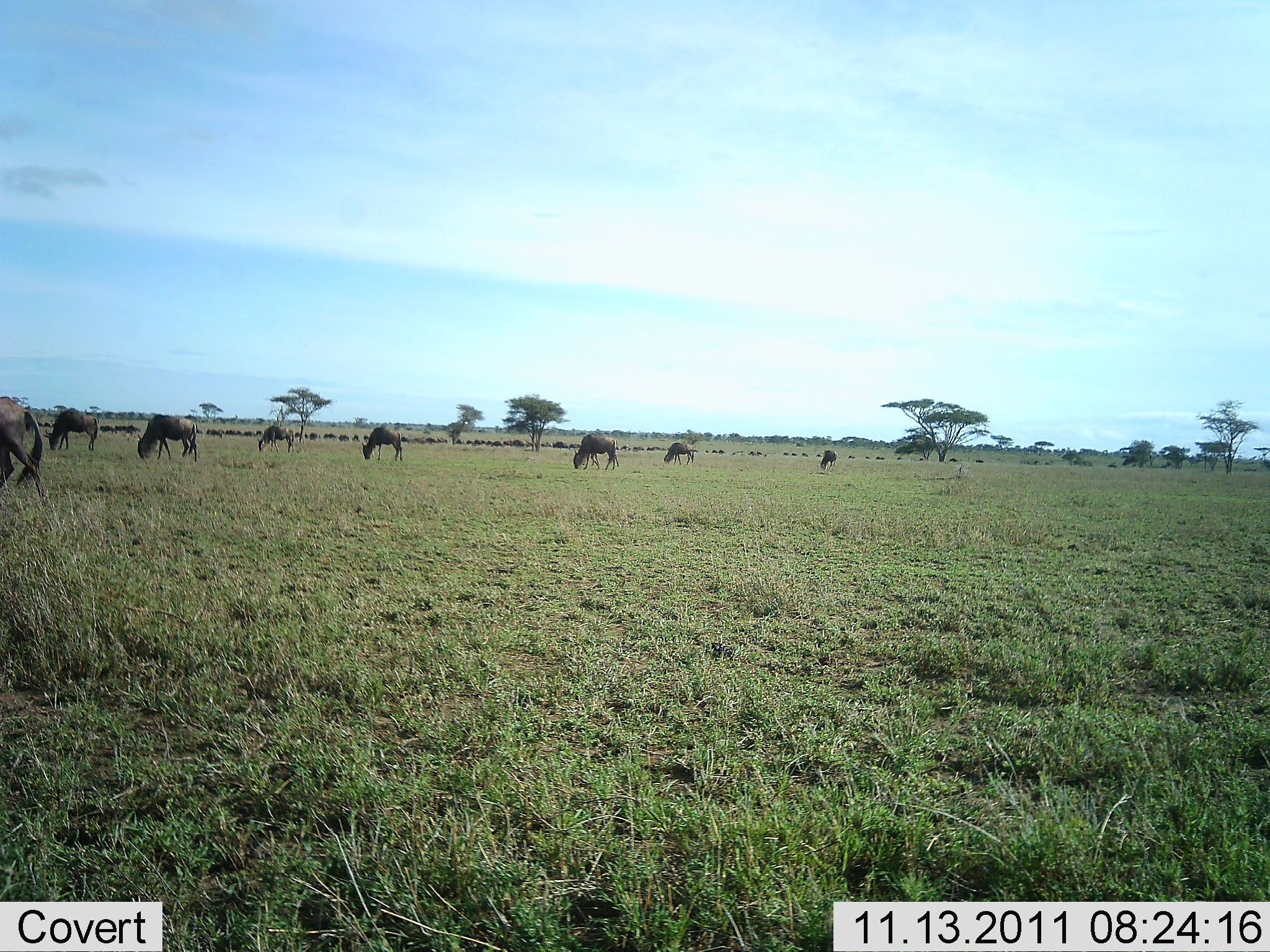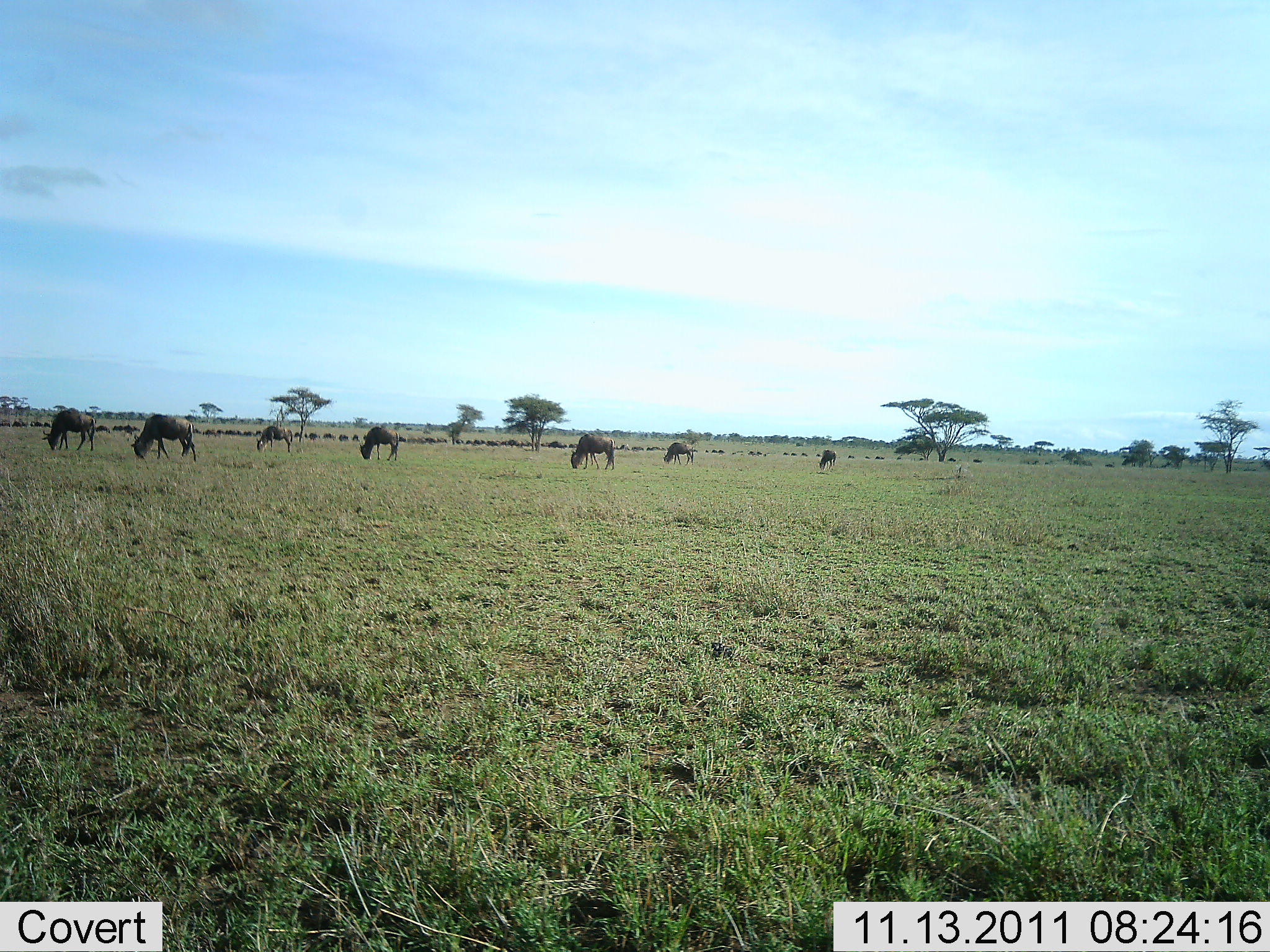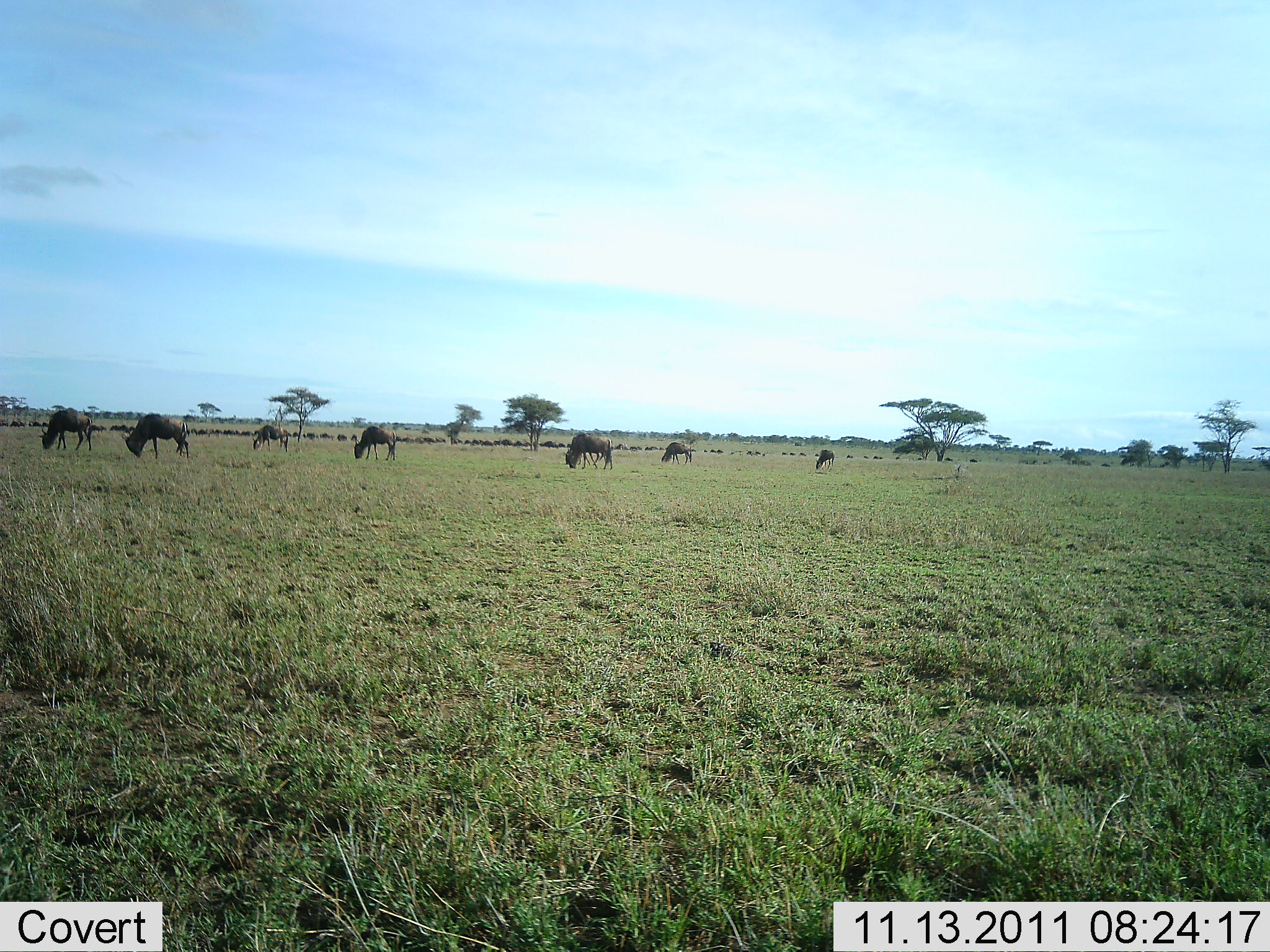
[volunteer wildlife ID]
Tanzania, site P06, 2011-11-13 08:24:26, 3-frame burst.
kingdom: Animalia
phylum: Chordata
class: Mammalia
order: Artiodactyla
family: Bovidae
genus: Connochaetes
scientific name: Connochaetes taurinus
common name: blue wildebeest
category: wildebeest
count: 51+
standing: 33%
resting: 8%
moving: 58%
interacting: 0%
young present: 8%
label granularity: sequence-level